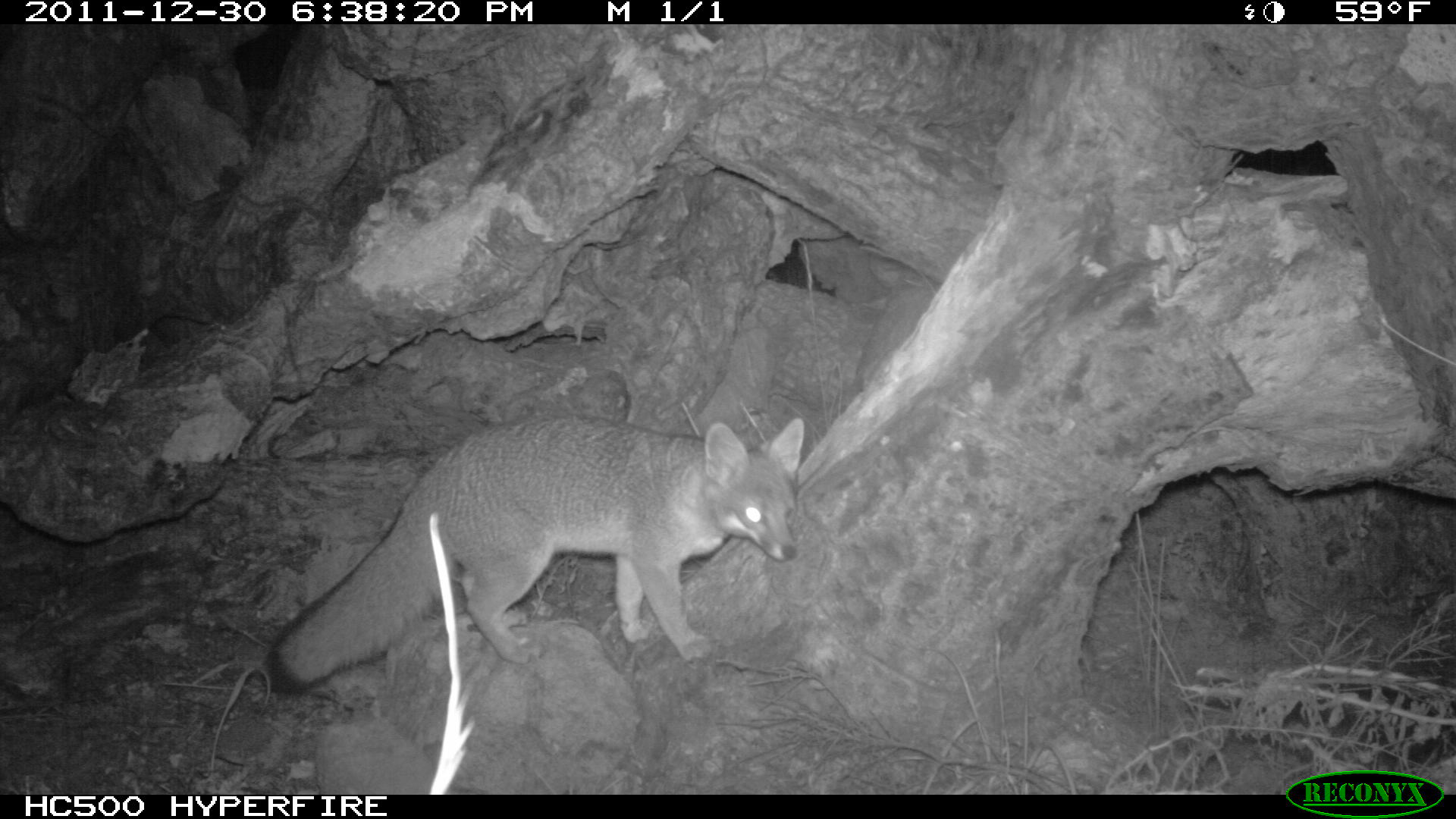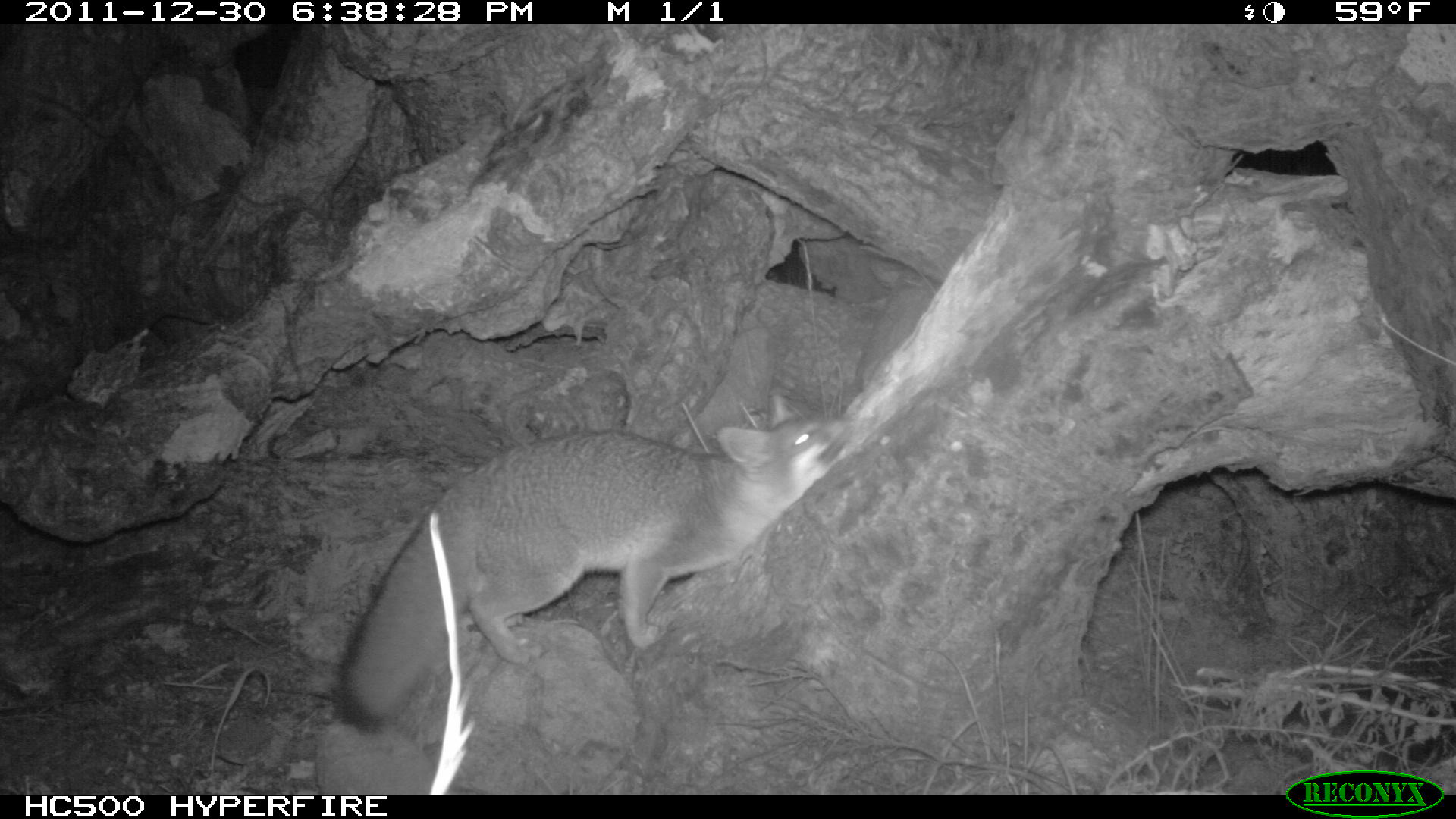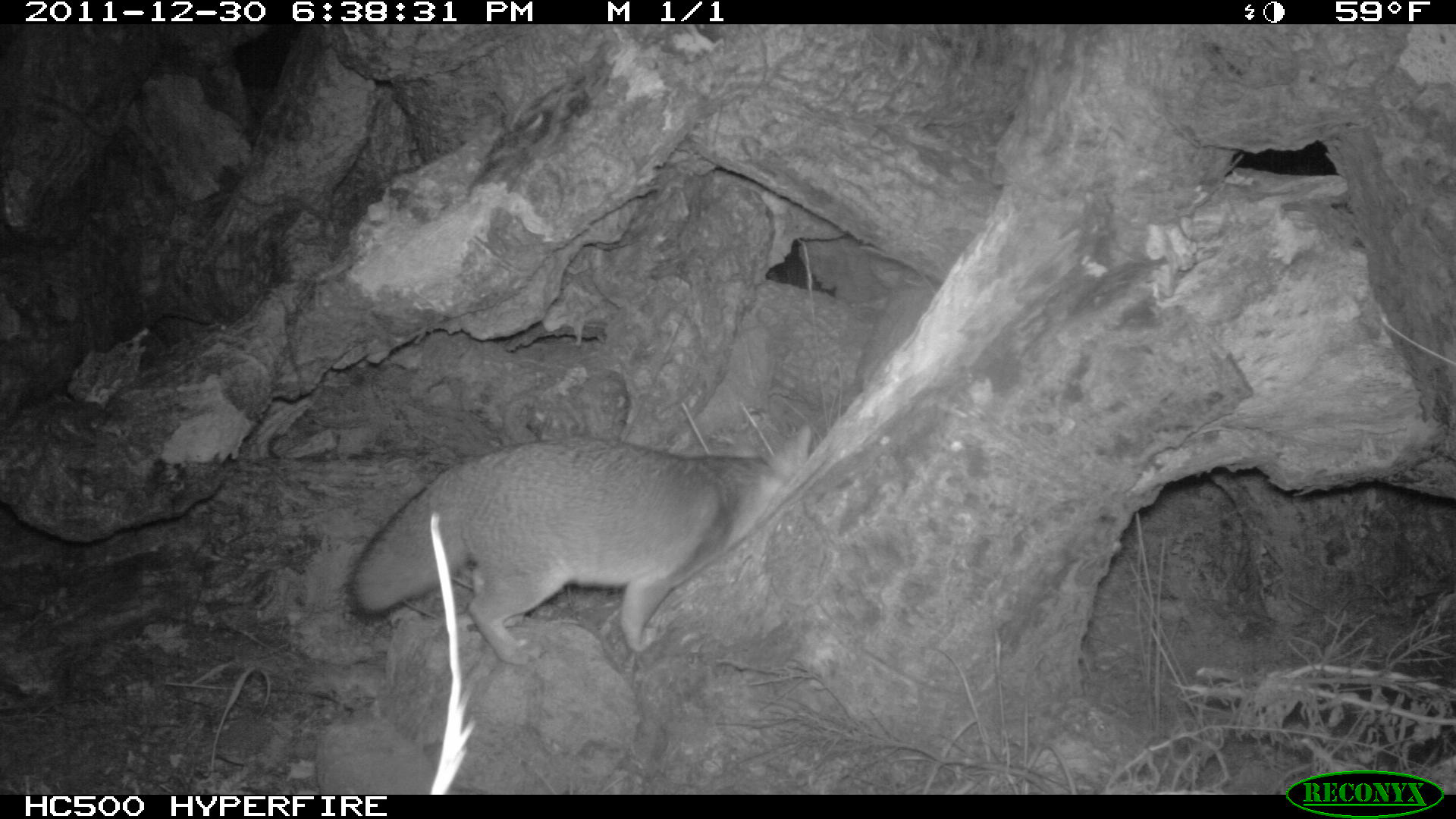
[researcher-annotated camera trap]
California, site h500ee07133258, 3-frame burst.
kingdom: Animalia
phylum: Chordata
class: Mammalia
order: Carnivora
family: Canidae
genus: Urocyon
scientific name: Urocyon littoralis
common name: island fox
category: fox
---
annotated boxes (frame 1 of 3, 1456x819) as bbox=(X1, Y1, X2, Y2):
fox: bbox=(263, 411, 803, 697)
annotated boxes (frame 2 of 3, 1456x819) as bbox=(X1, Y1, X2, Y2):
fox: bbox=(334, 391, 852, 734)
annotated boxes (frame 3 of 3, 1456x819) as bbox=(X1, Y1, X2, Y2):
fox: bbox=(347, 425, 811, 664)